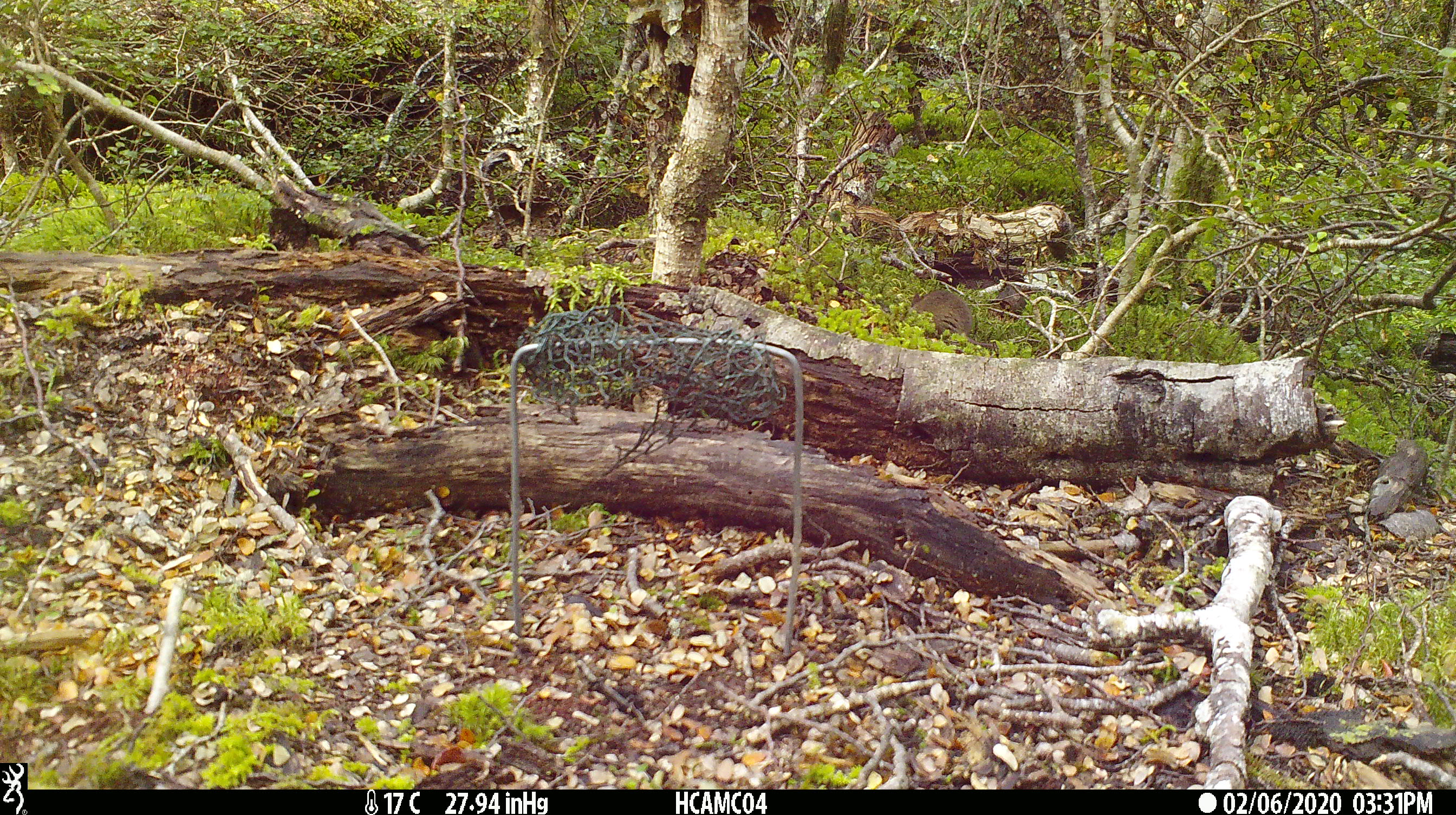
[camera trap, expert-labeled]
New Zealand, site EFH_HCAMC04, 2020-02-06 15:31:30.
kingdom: Animalia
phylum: Chordata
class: Mammalia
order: Rodentia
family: Muridae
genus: Mus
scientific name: Mus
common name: mouse